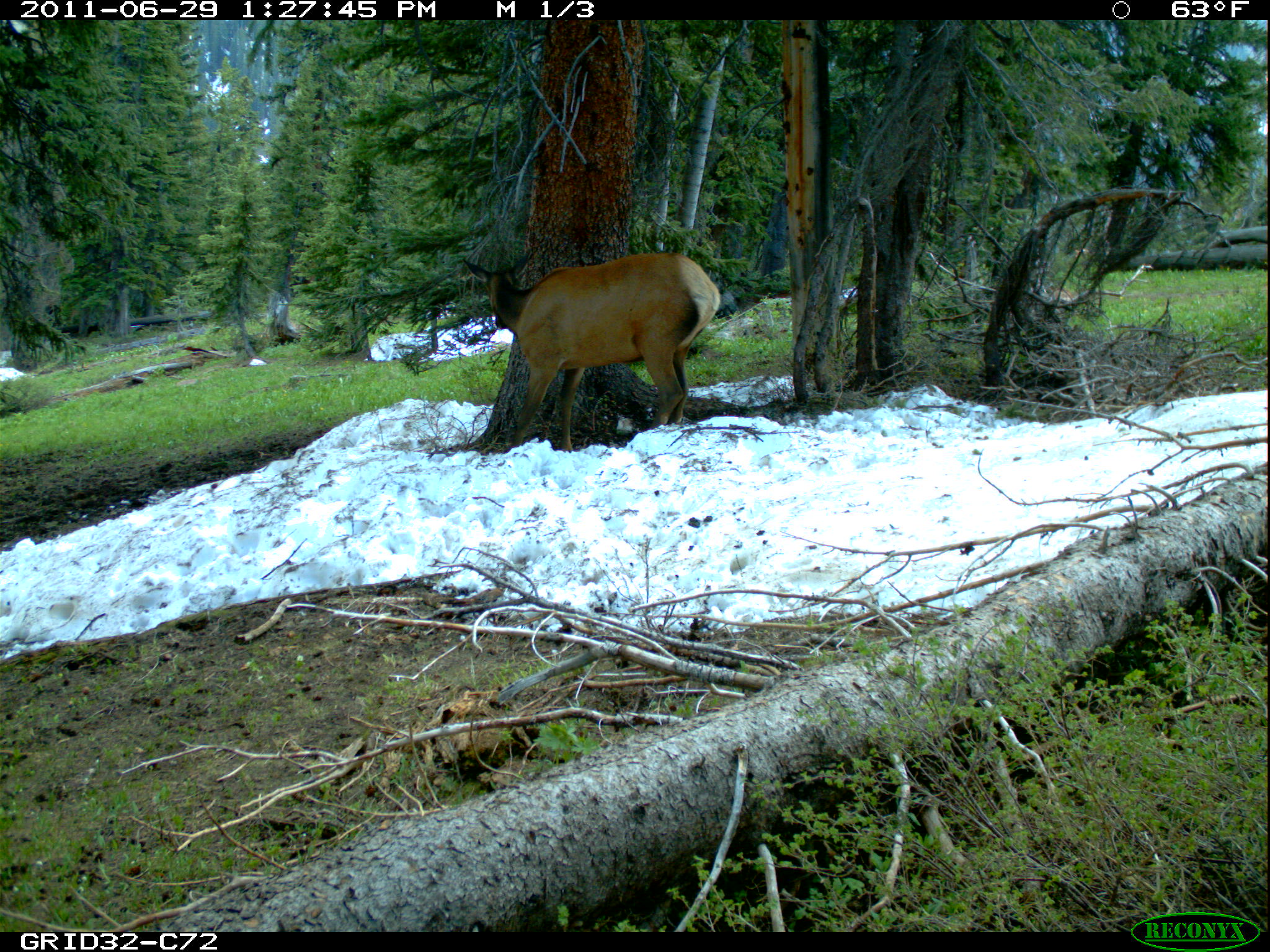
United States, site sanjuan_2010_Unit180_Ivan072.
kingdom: Animalia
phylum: Chordata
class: Mammalia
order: Artiodactyla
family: Cervidae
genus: Cervus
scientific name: Cervus elaphus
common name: red deer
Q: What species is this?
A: Cervus elaphus (red deer).